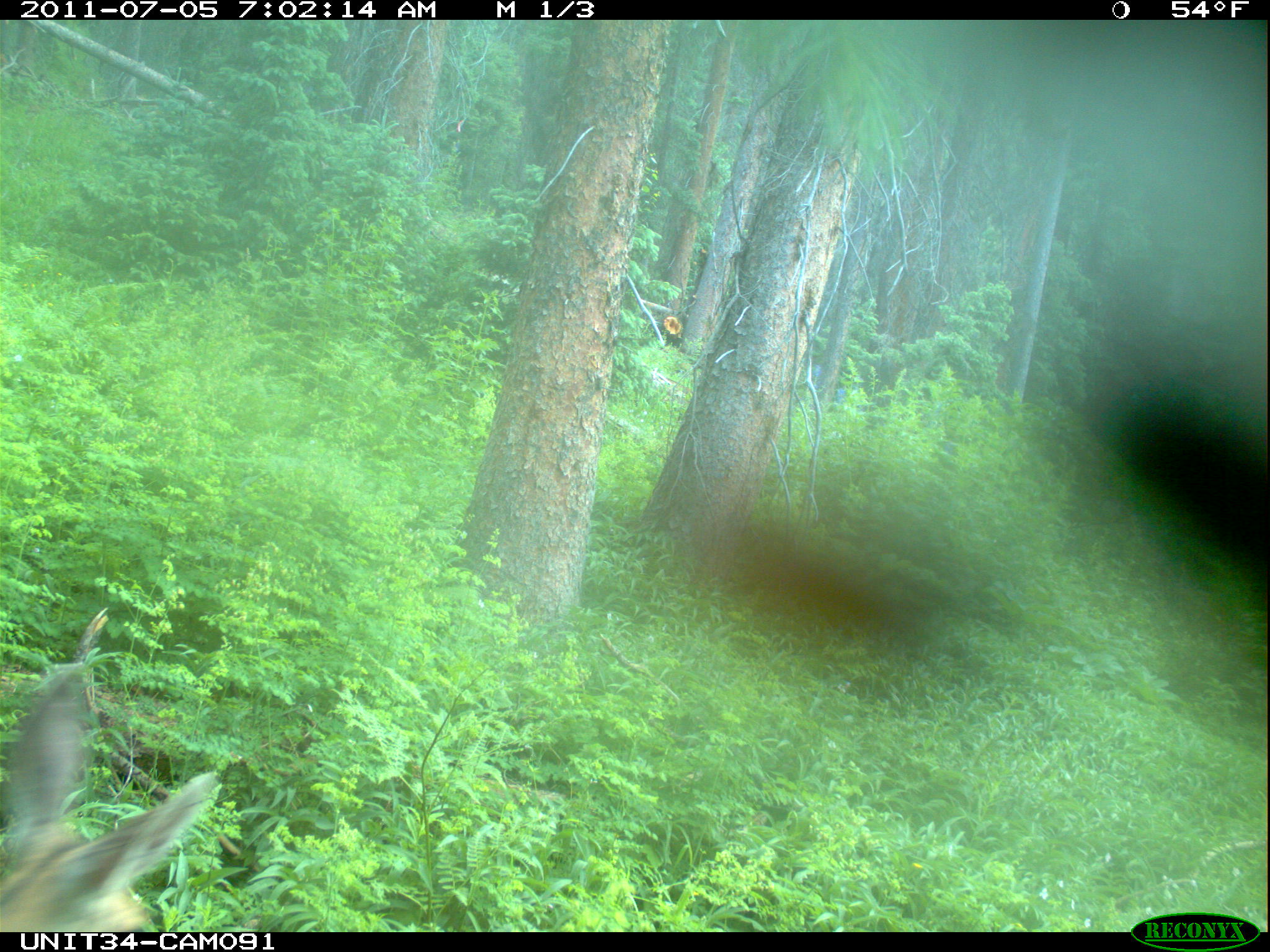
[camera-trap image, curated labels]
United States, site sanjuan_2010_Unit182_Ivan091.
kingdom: Animalia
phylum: Chordata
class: Mammalia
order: Artiodactyla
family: Cervidae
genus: Odocoileus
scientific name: Odocoileus hemionus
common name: mule deer